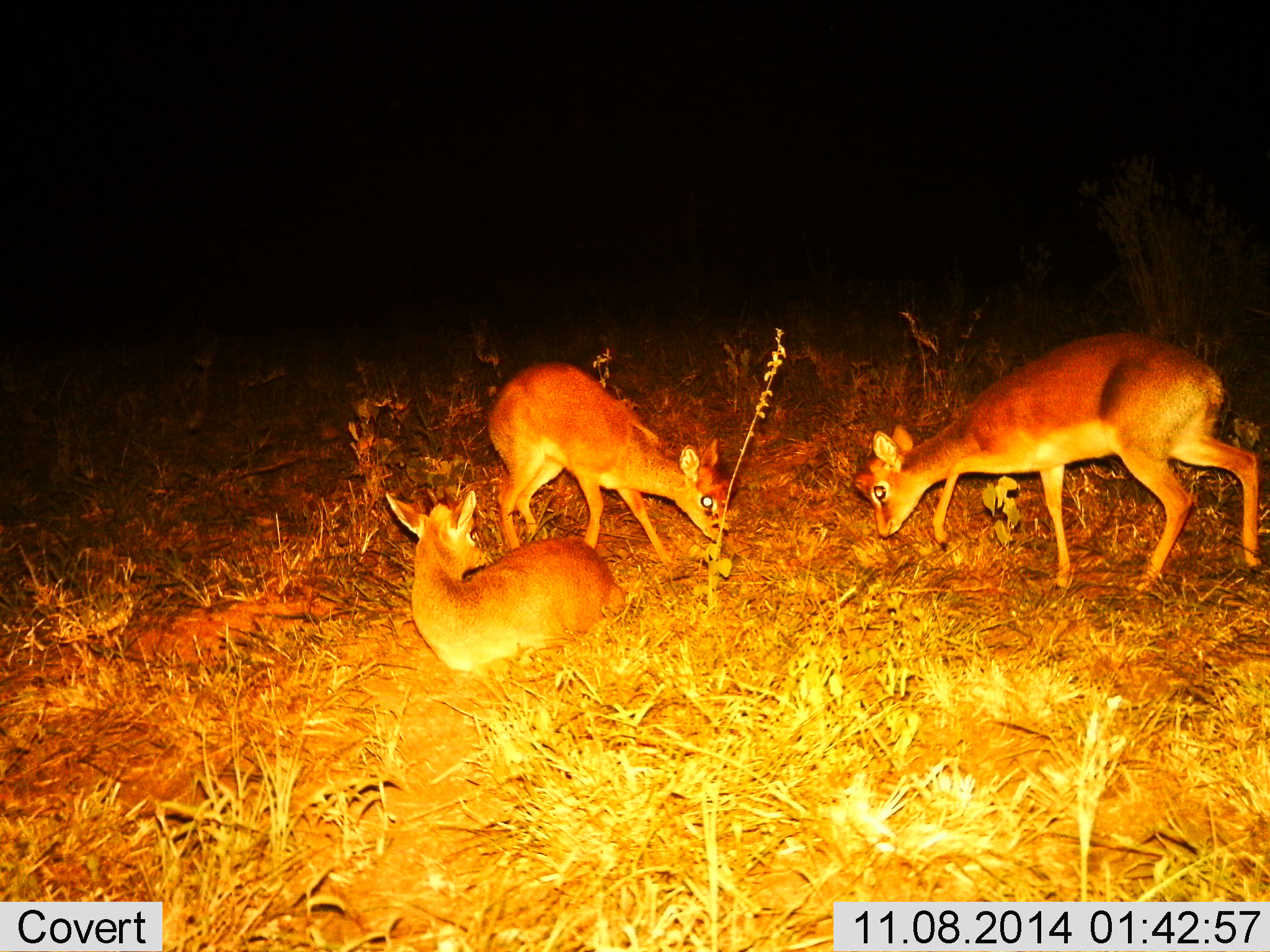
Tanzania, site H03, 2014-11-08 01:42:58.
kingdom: Animalia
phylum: Chordata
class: Mammalia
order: Artiodactyla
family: Bovidae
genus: Madoqua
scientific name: Madoqua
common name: dikdik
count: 3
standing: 10%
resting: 100%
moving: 0%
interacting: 10%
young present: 10%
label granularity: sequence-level